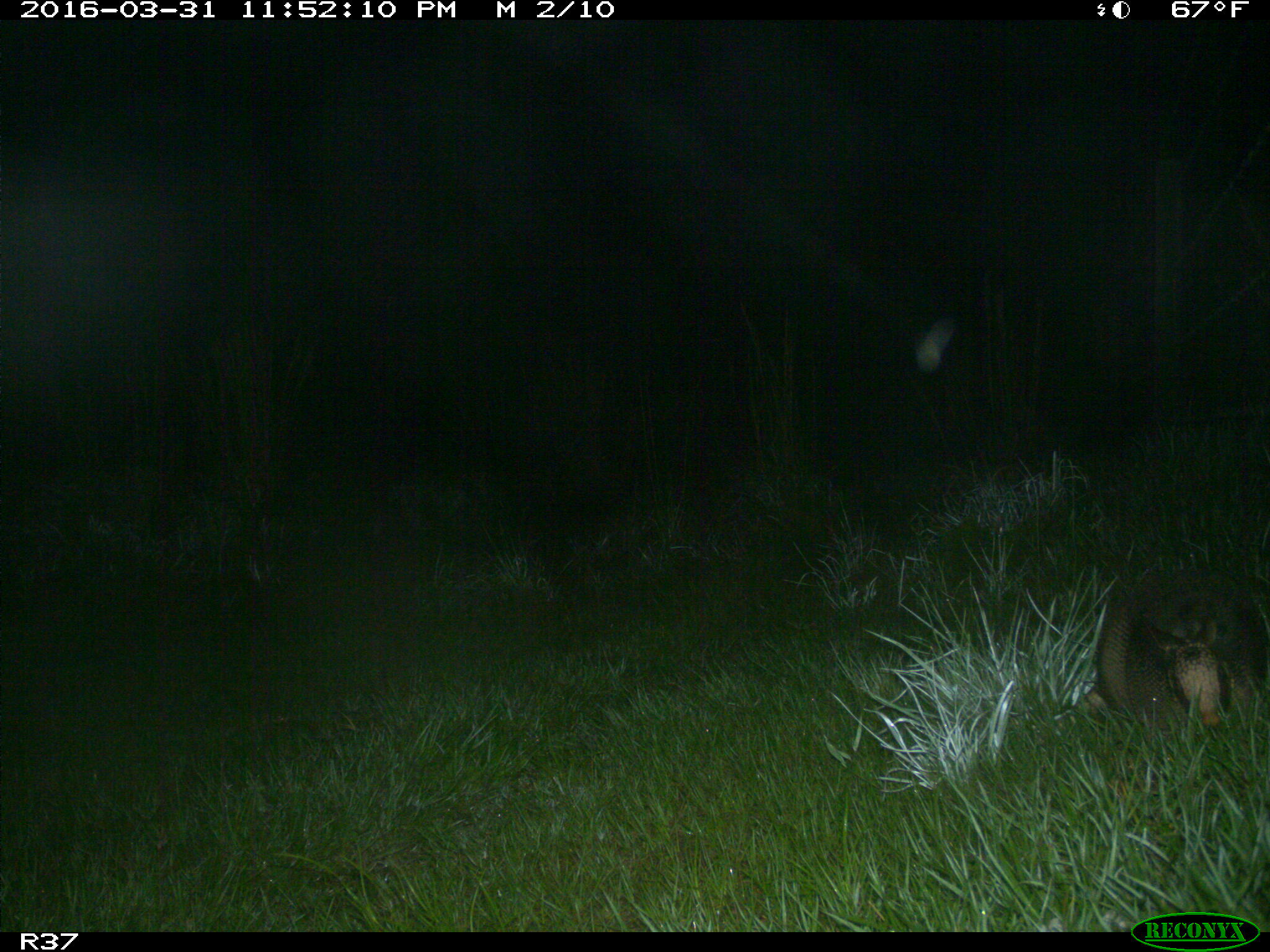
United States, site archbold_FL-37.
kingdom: Animalia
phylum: Chordata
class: Mammalia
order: Cingulata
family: Dasypodidae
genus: Dasypus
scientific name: Dasypus novemcinctus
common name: nine-banded armadillo